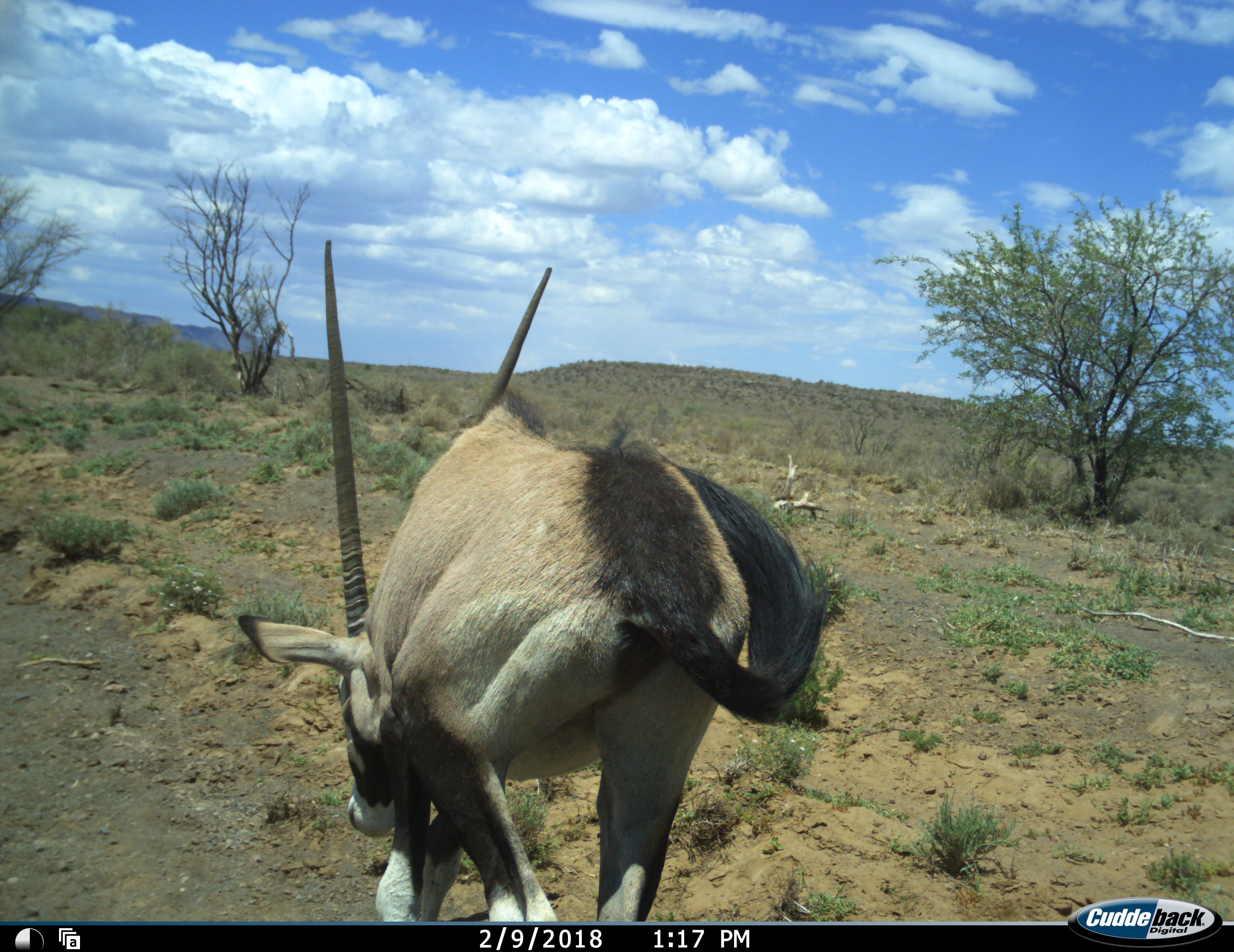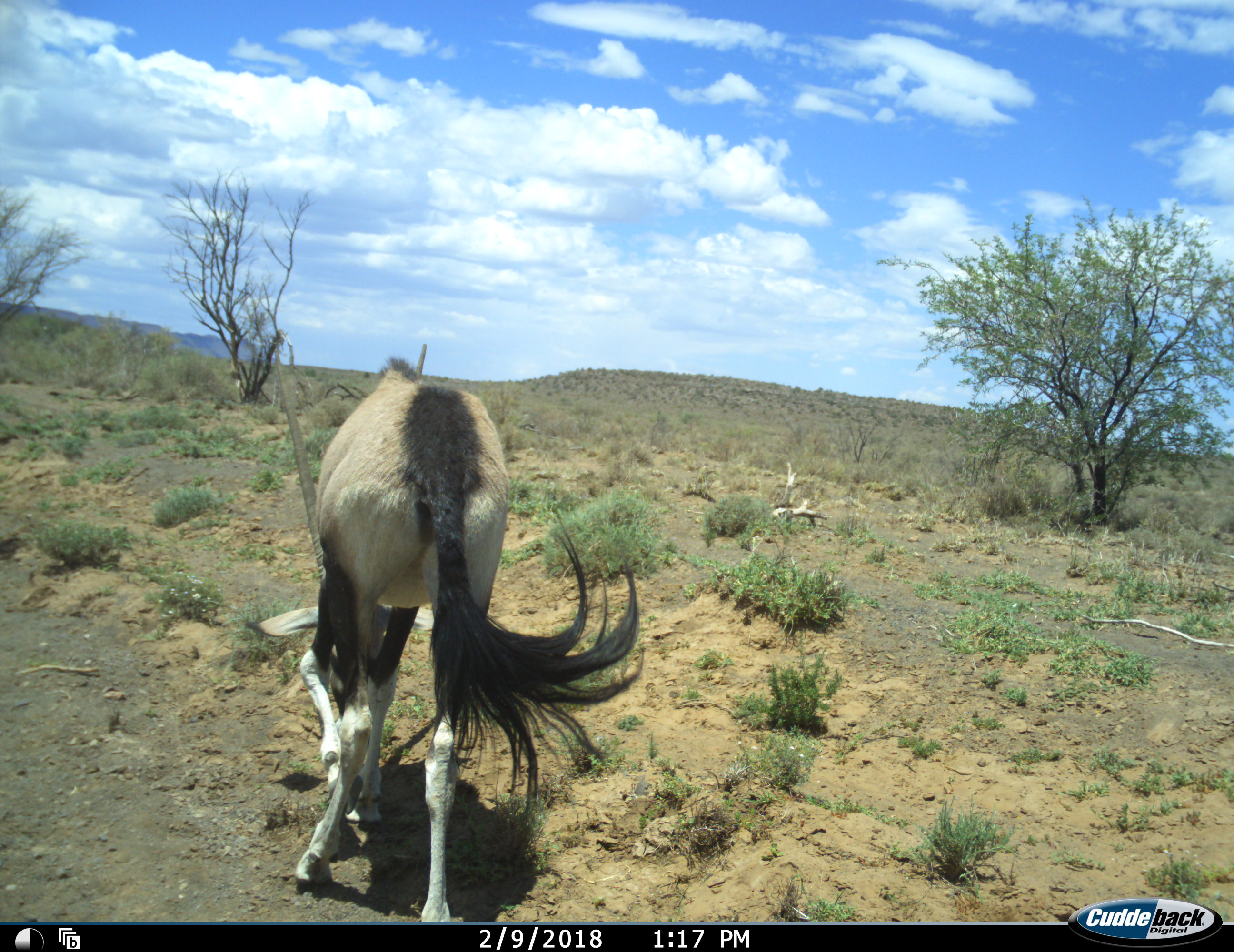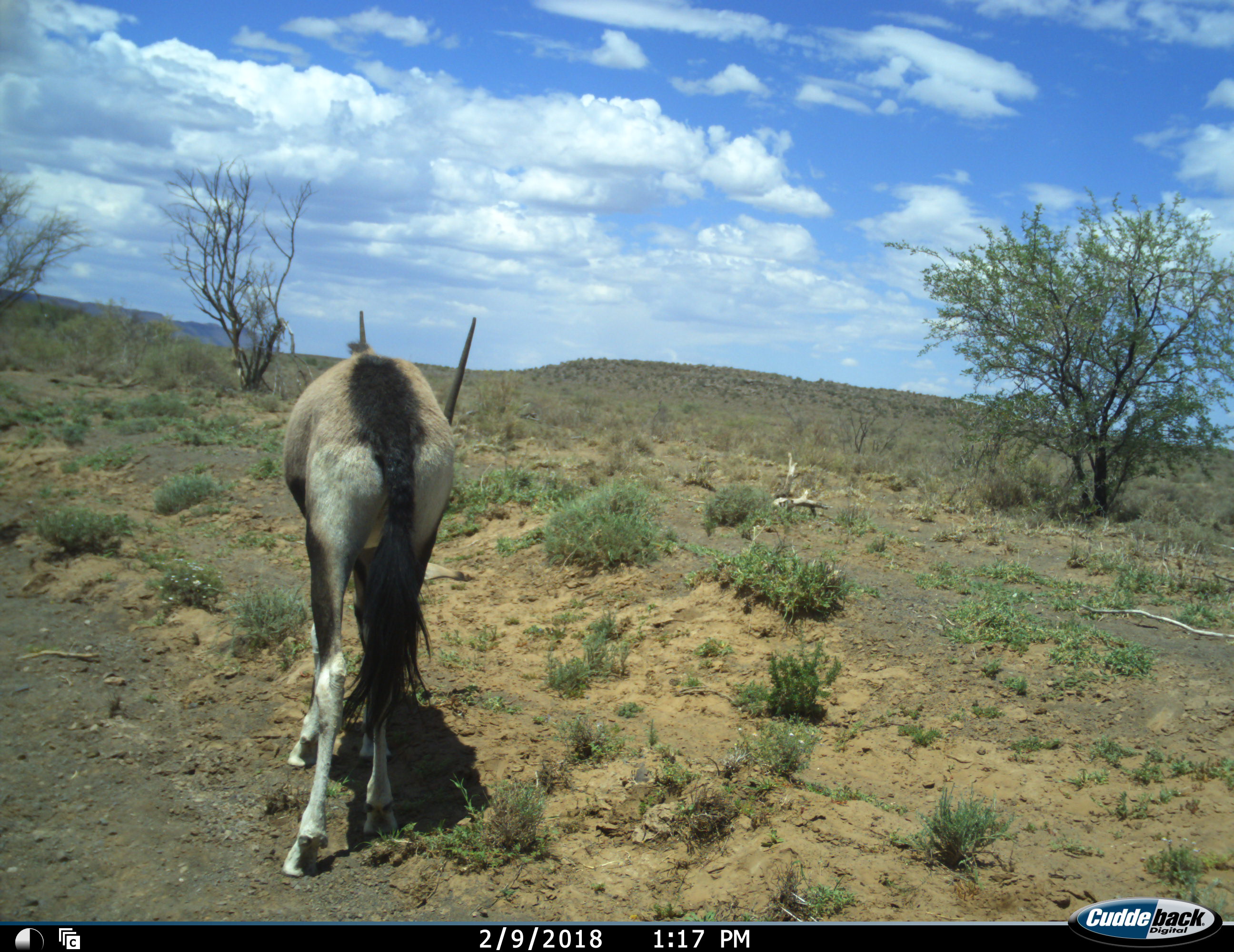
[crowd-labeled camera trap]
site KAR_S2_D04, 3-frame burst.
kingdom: Animalia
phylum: Chordata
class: Mammalia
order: Artiodactyla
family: Bovidae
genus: Oryx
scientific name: Oryx gazella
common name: gemsbok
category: oryx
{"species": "oryx (gemsbok) (Oryx gazella)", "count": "1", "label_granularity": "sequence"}